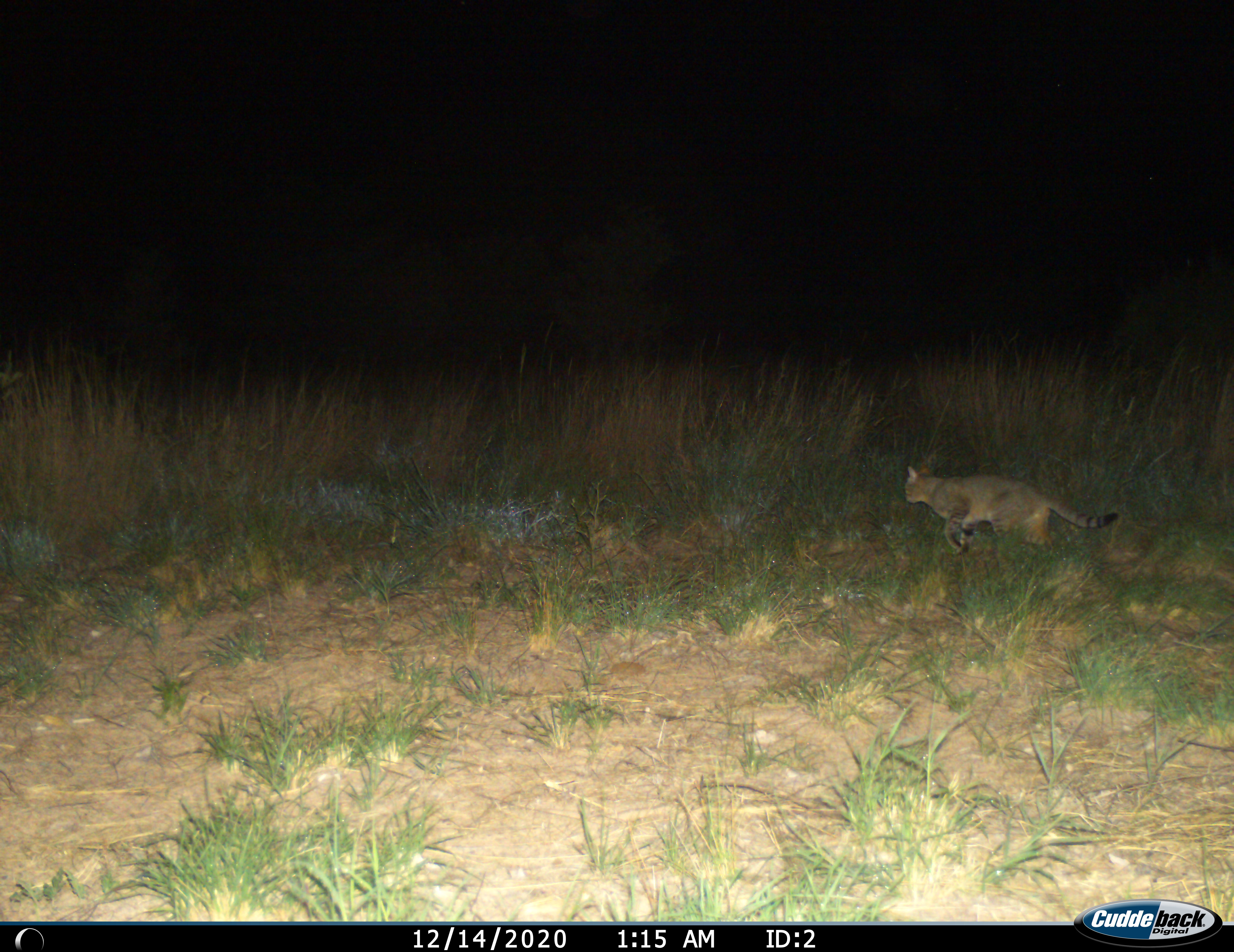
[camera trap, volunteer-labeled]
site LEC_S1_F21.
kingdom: Animalia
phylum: Chordata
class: Mammalia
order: Carnivora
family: Felidae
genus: Felis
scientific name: Felis lybica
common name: african wild cat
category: africanwildcat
Africanwildcat (african wild cat) (Felis lybica), count 1. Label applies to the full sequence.